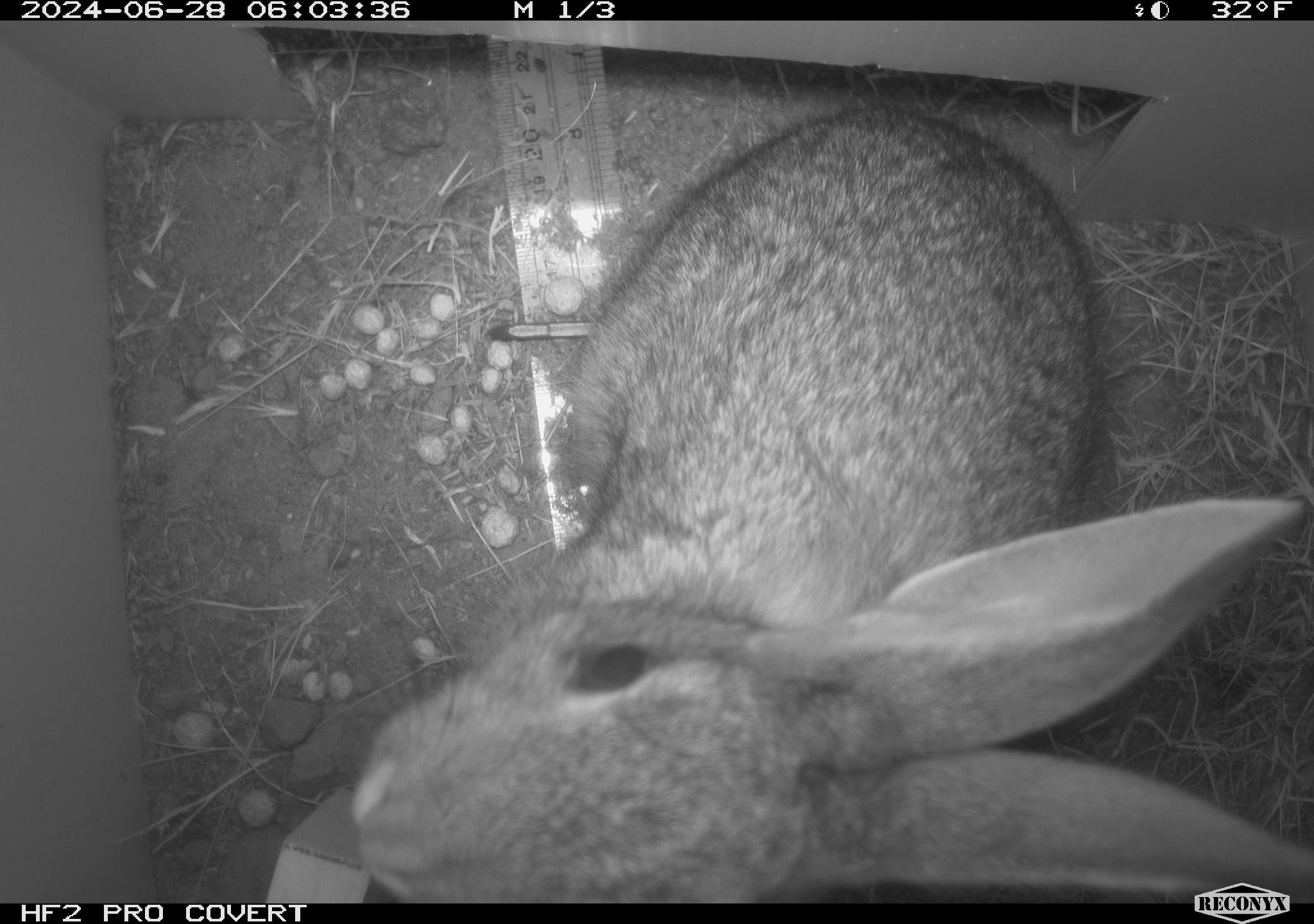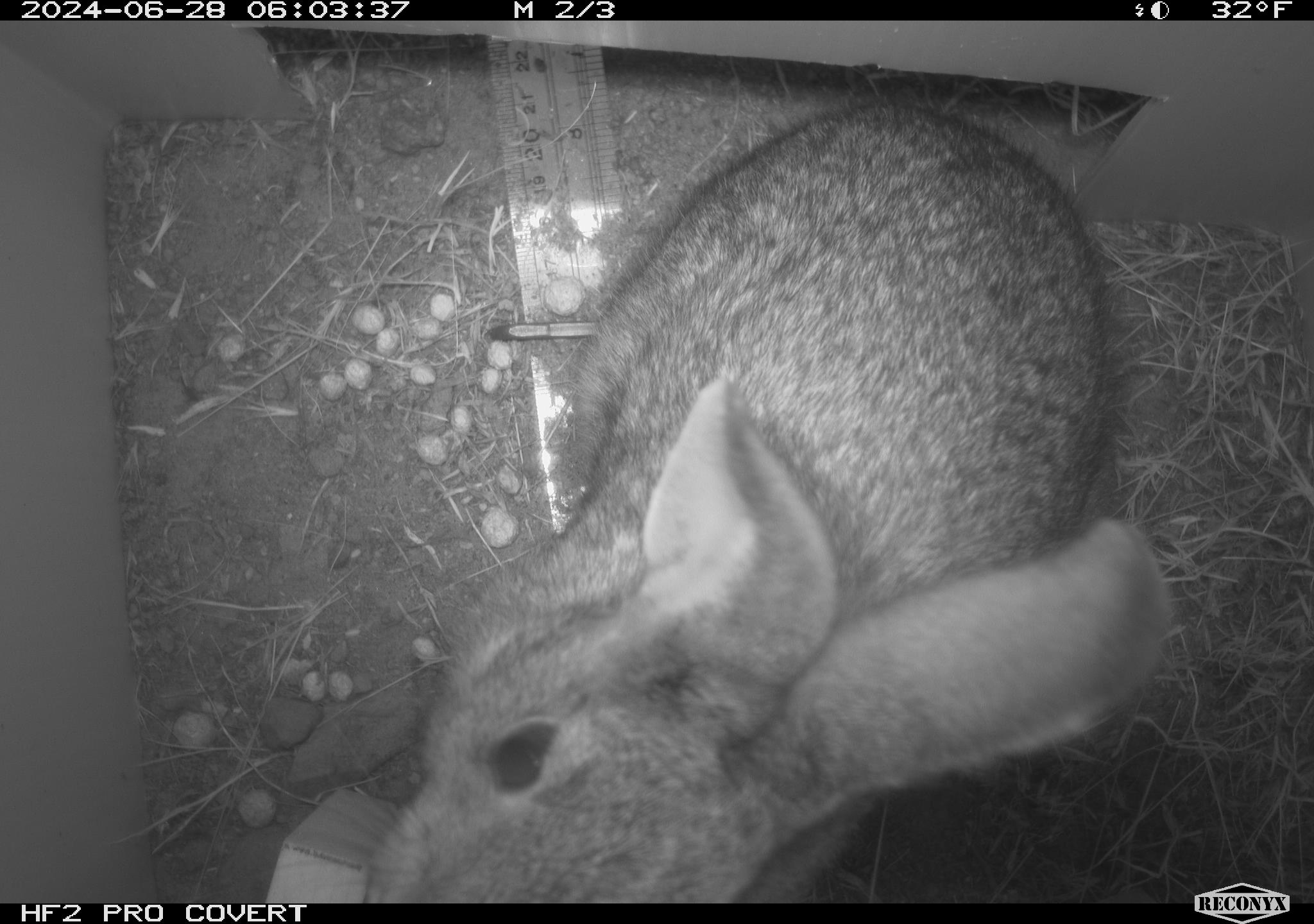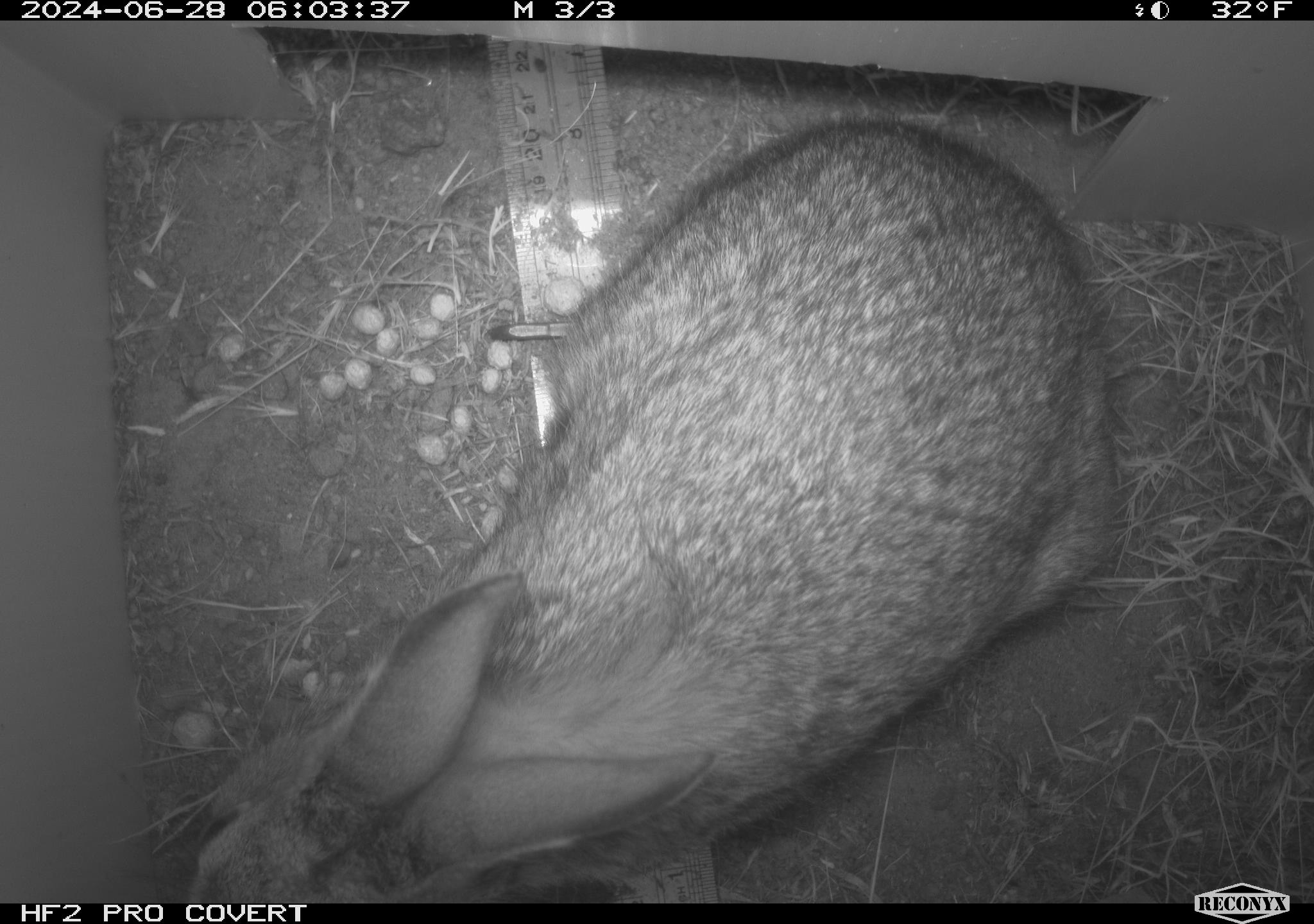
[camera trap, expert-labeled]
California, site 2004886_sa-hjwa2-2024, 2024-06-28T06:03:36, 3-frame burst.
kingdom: Animalia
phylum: Chordata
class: Mammalia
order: Lagomorpha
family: Leporidae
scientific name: Leporidae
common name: rabbit or hare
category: rabbit and hare family